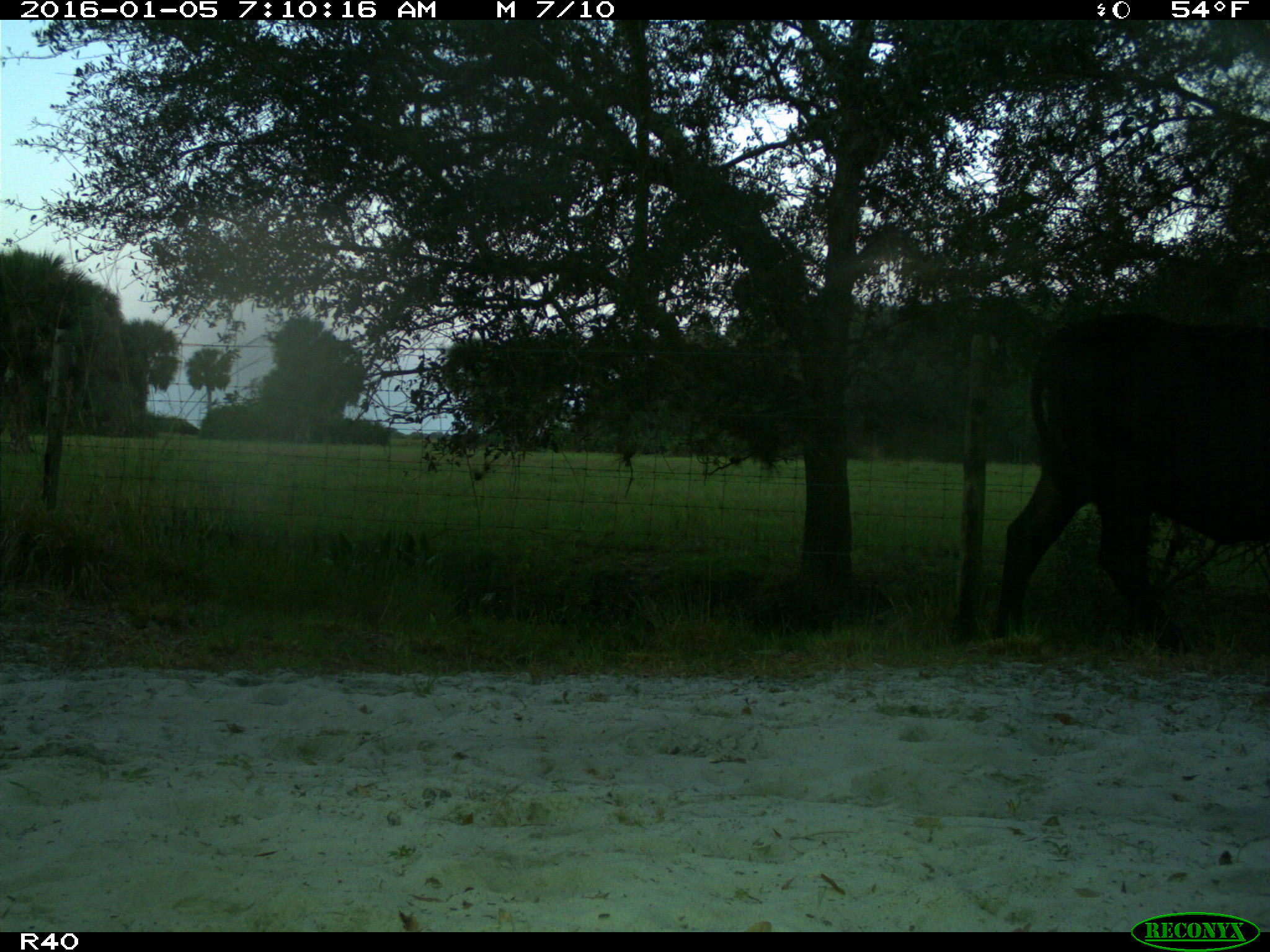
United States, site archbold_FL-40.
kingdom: Animalia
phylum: Chordata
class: Mammalia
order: Artiodactyla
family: Bovidae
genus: Bos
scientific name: Bos taurus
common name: domestic cow